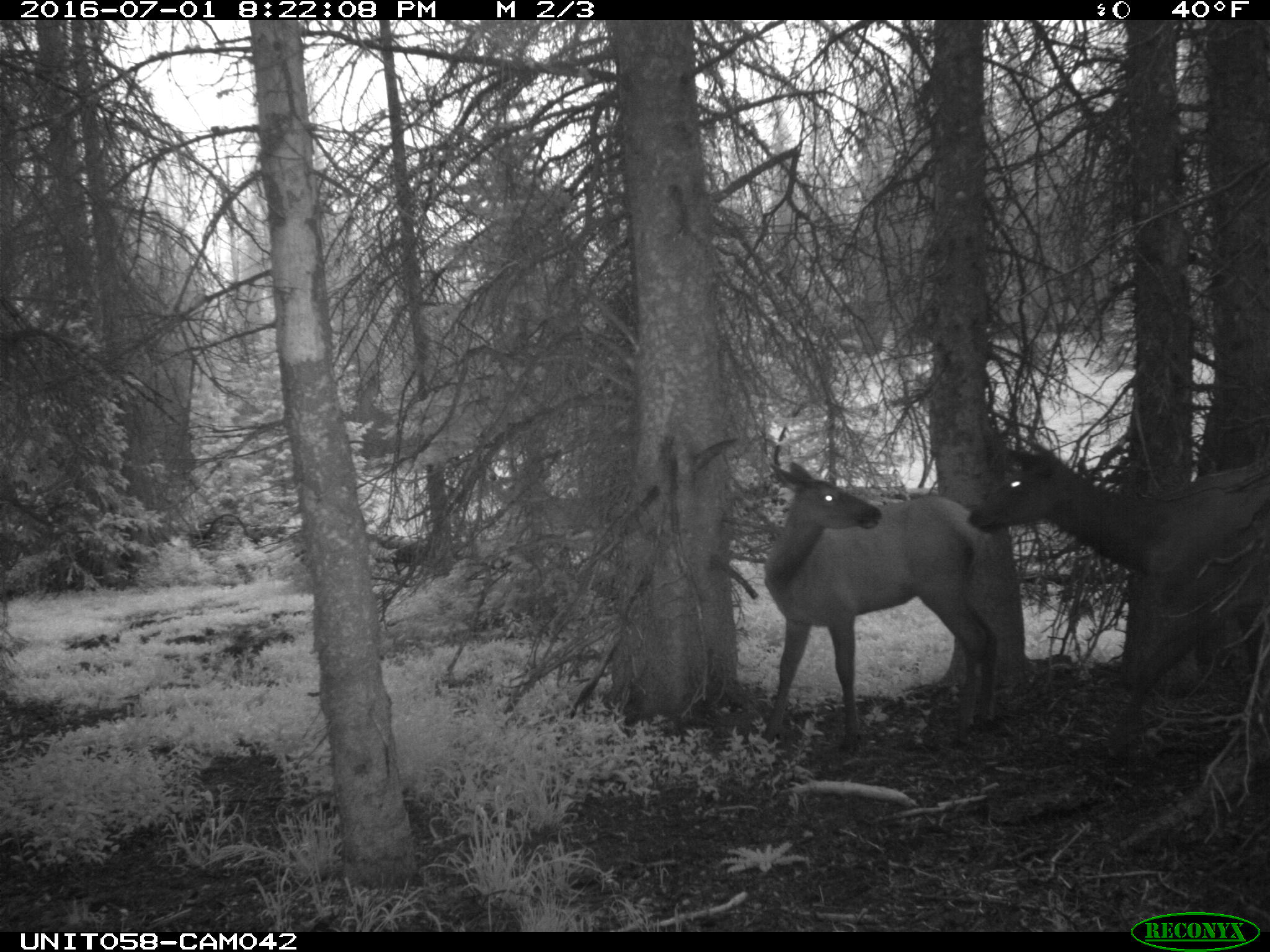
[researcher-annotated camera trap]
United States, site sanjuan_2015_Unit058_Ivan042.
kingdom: Animalia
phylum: Chordata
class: Mammalia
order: Artiodactyla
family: Cervidae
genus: Cervus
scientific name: Cervus elaphus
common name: red deer